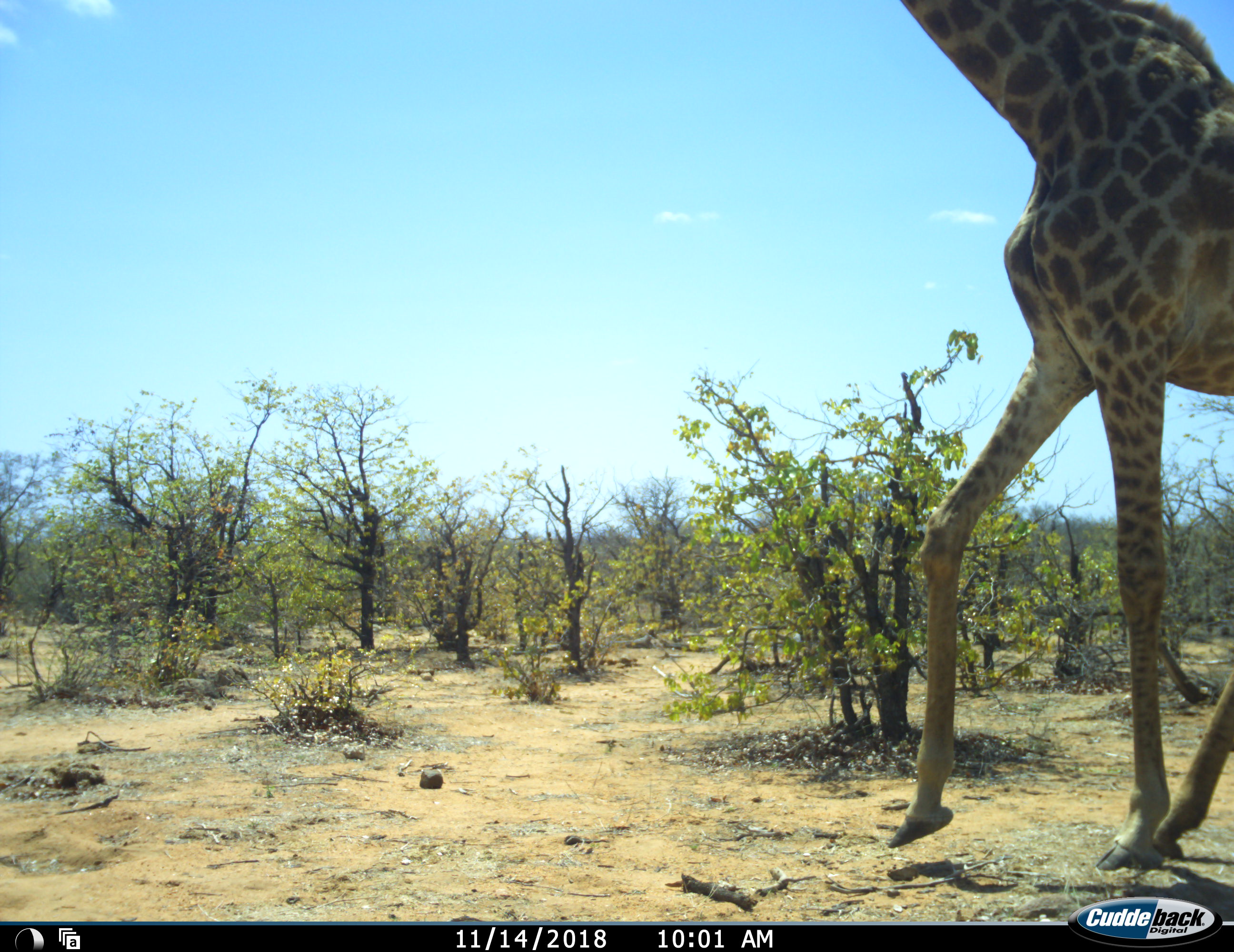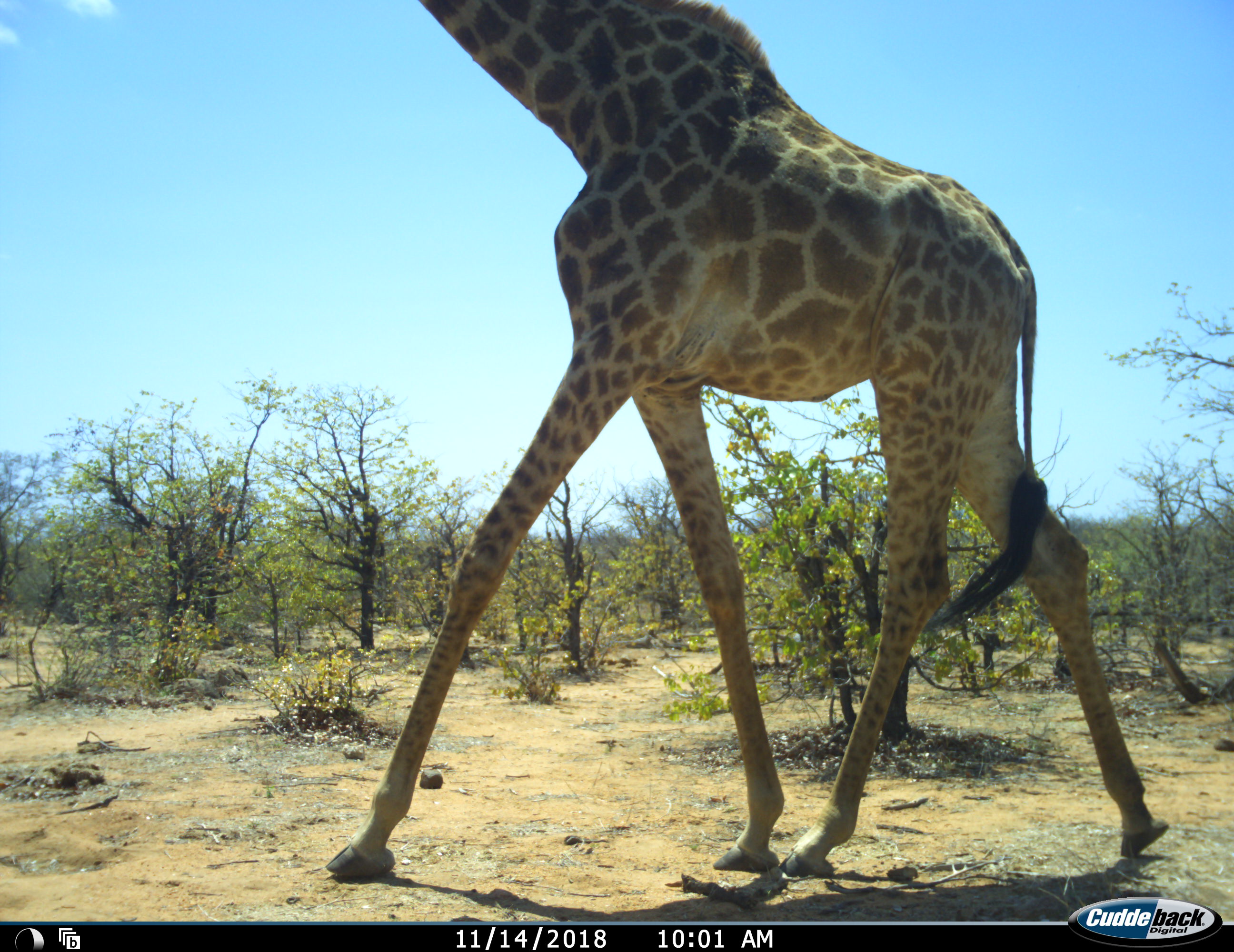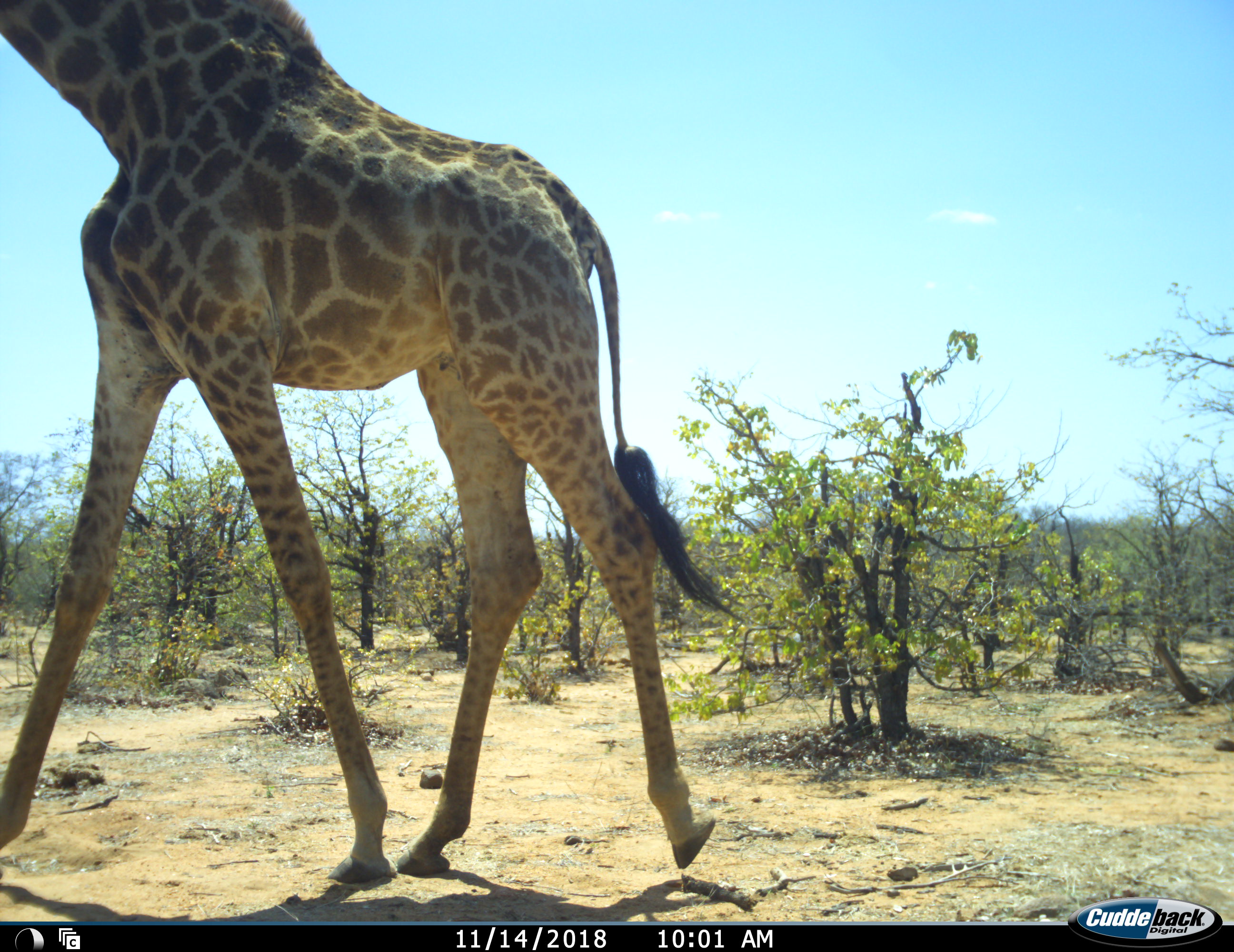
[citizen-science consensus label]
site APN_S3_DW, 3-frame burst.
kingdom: Animalia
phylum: Chordata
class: Mammalia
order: Artiodactyla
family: Giraffidae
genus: Giraffa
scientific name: Giraffa camelopardalis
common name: giraffe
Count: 1.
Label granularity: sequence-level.